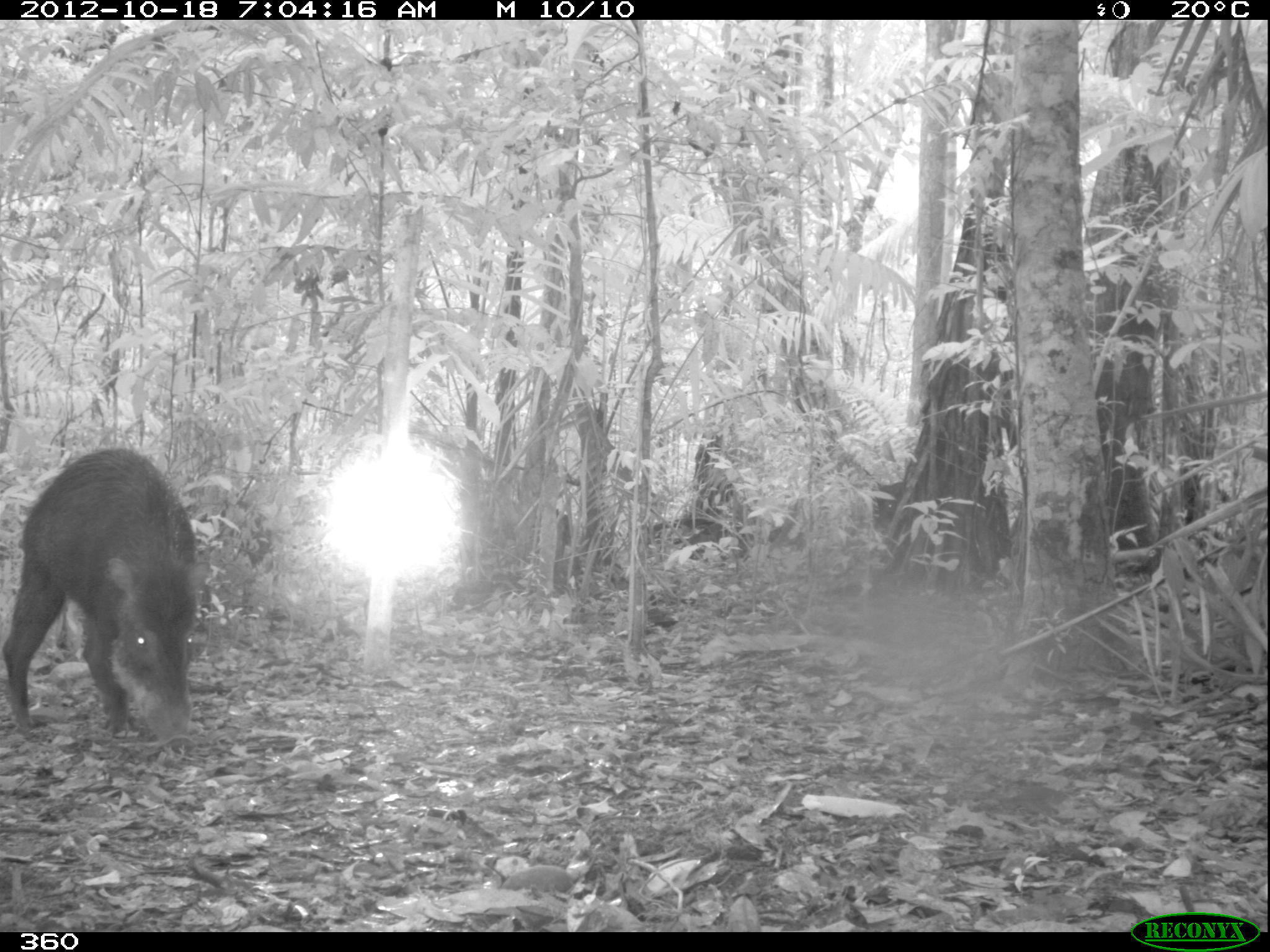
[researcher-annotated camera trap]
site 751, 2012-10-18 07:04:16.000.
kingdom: Animalia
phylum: Chordata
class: Mammalia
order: Artiodactyla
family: Tayassuidae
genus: Tayassu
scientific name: Tayassu pecari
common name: white-lipped peccary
Tayassu pecari (white-lipped peccary).